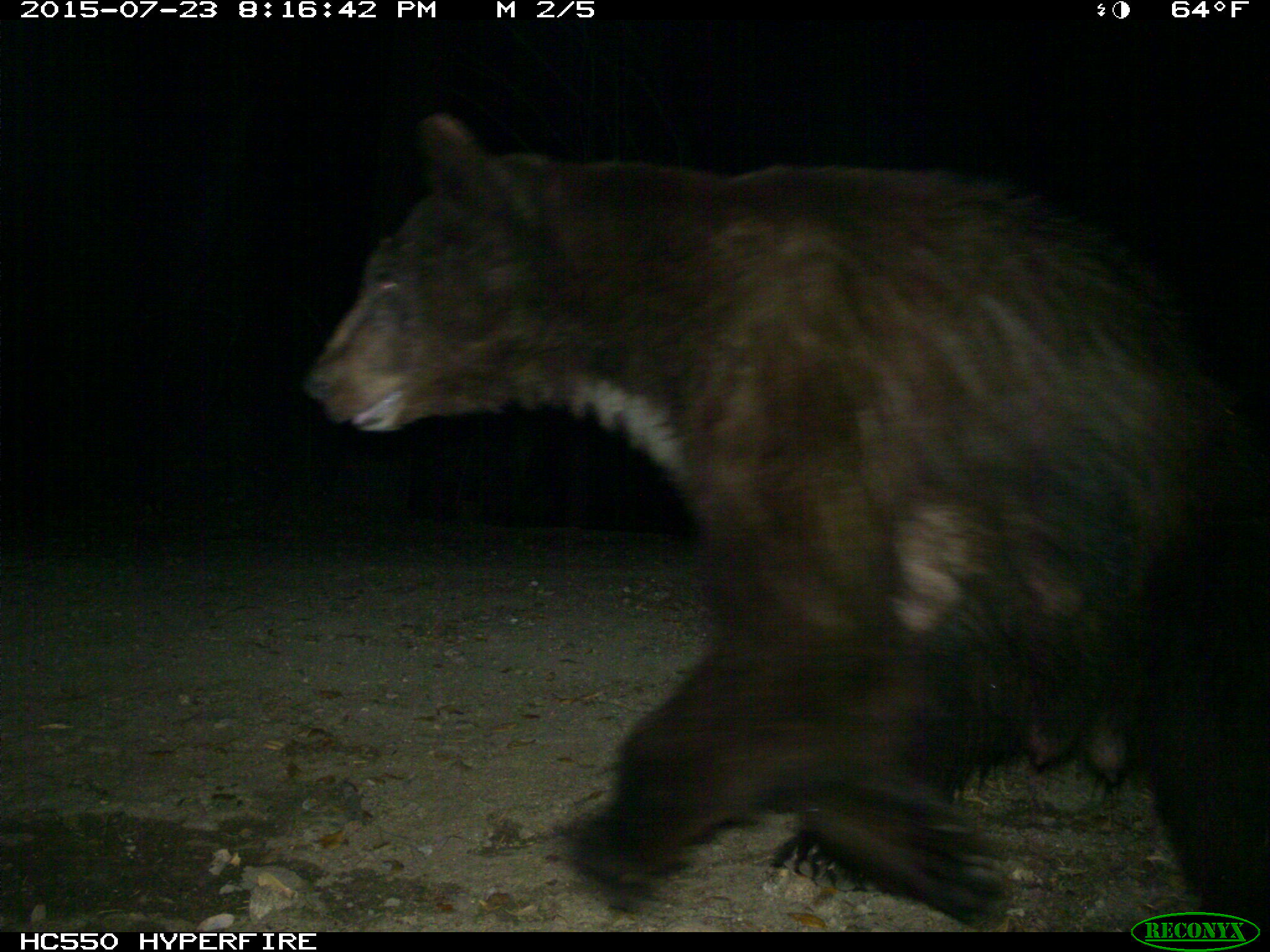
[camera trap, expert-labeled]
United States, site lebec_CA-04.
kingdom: Animalia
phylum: Chordata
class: Mammalia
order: Carnivora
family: Ursidae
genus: Ursus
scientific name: Ursus americanus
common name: american black bear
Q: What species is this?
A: Ursus americanus (american black bear).